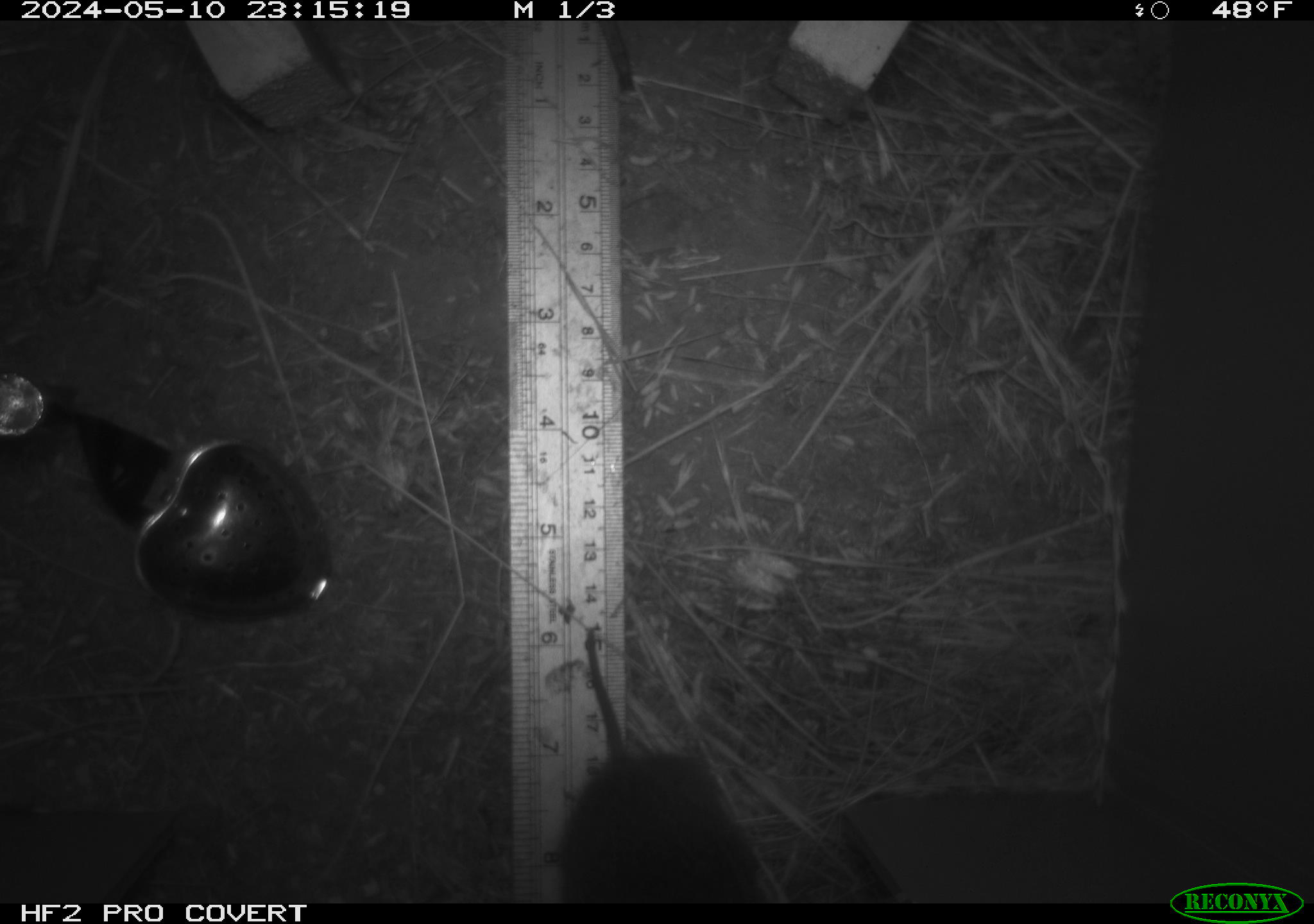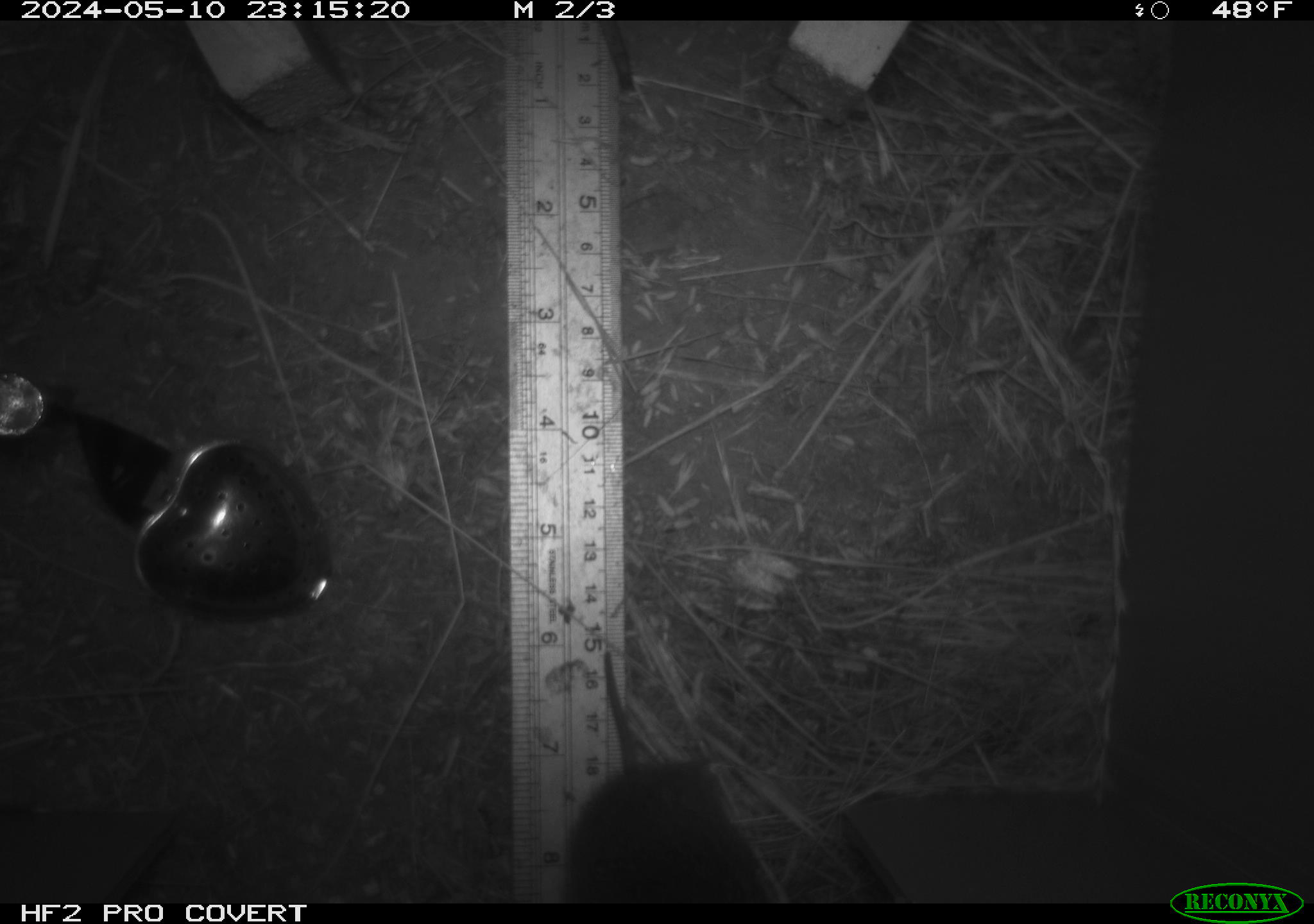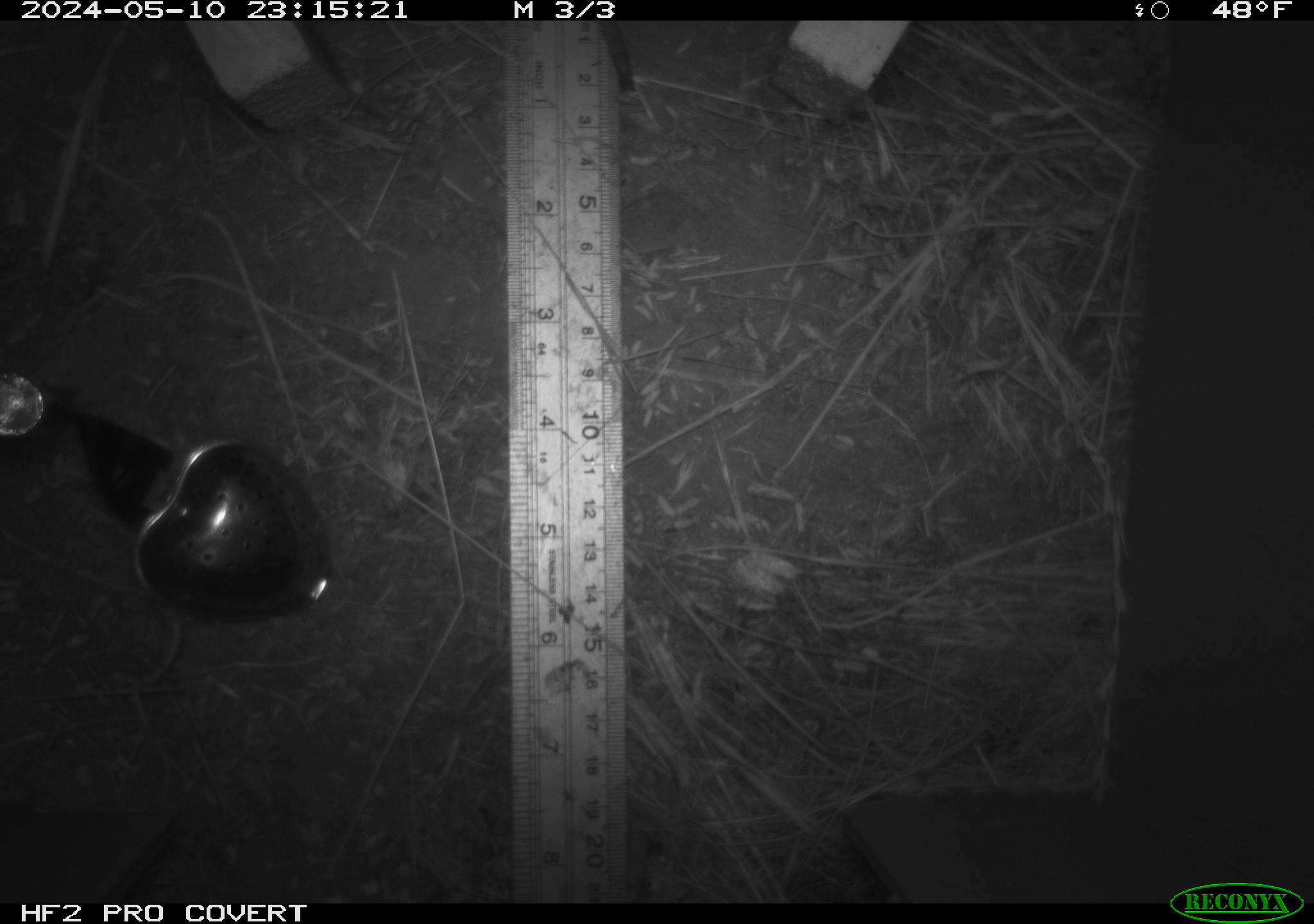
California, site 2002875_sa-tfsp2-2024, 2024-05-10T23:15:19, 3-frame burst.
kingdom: Animalia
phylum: Chordata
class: Mammalia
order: Rodentia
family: Cricetidae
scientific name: Arvicolinae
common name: voles, lemmings, and muskrats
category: arvicolinae subfamily